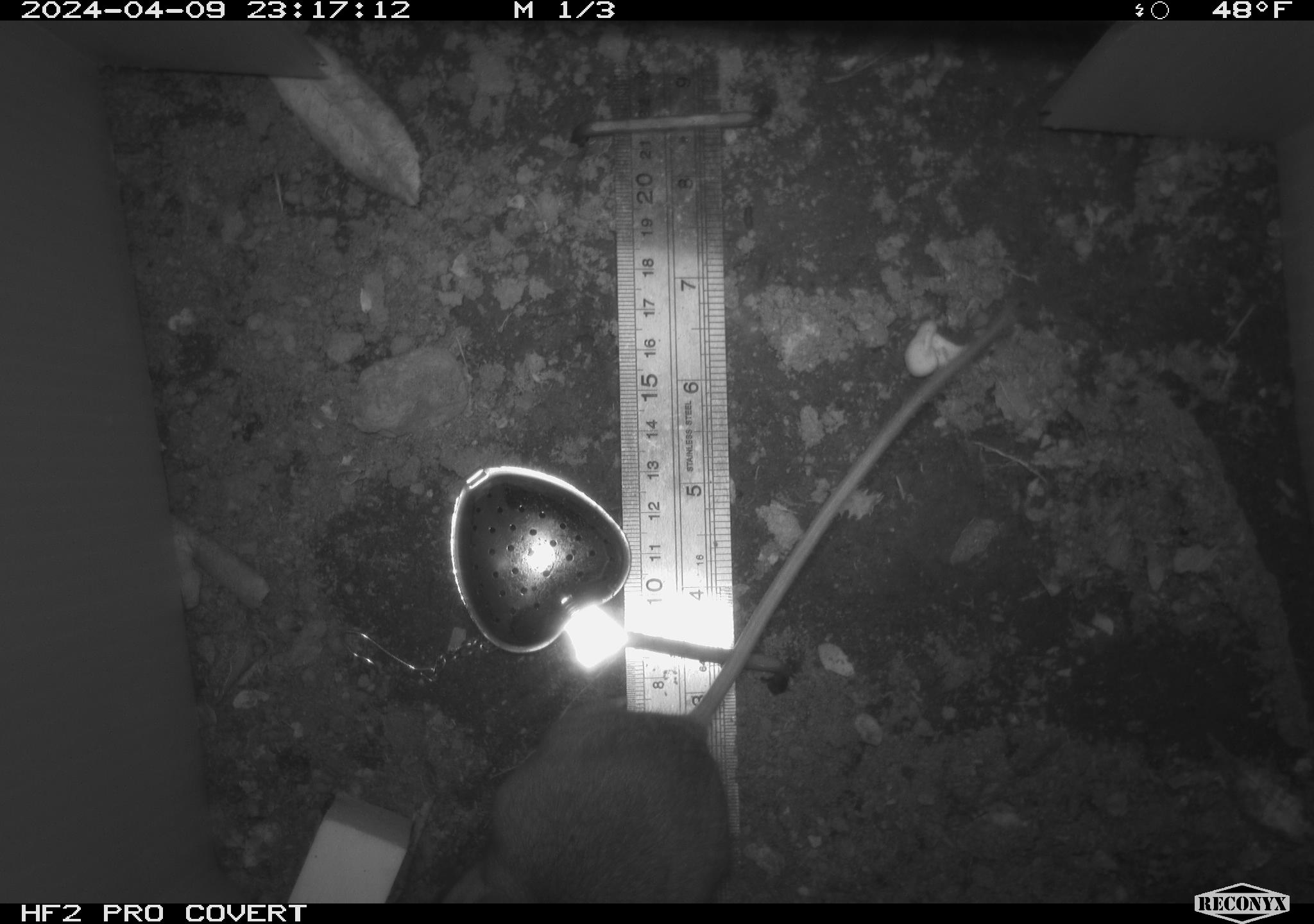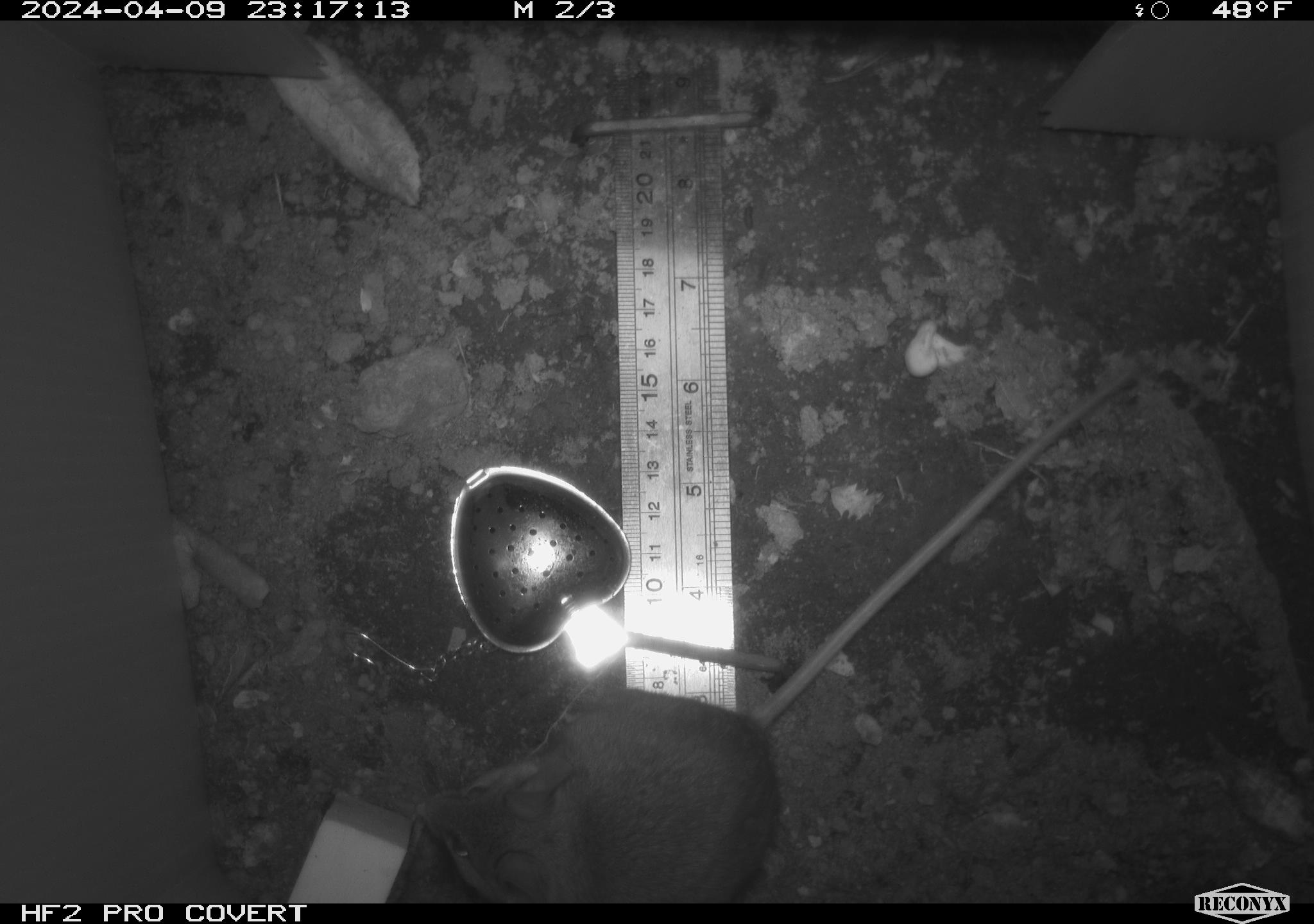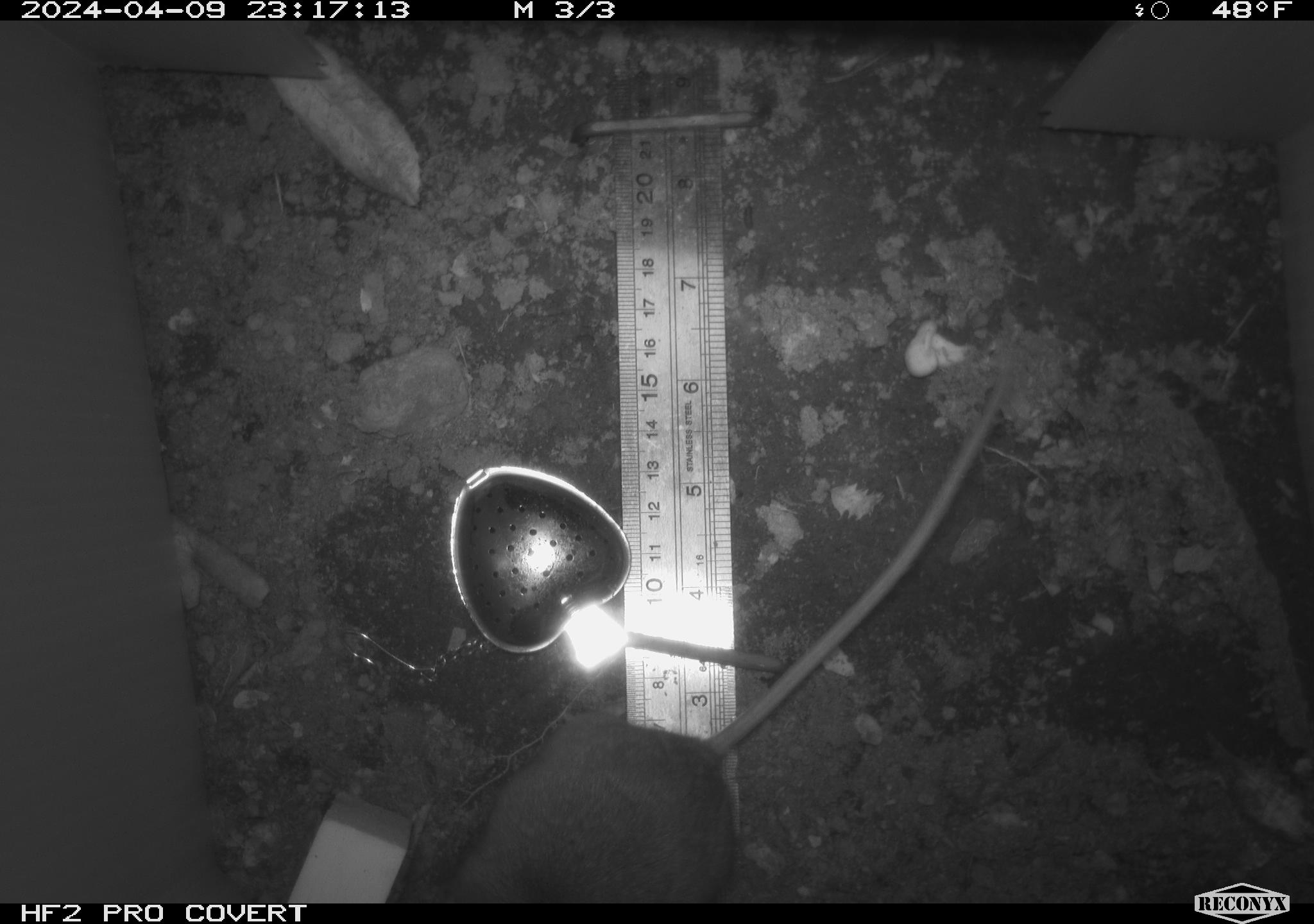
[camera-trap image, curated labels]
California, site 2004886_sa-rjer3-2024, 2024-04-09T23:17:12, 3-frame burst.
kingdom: Animalia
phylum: Chordata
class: Mammalia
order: Rodentia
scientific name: Rodentia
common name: mouse species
Mouse species (Rodentia).